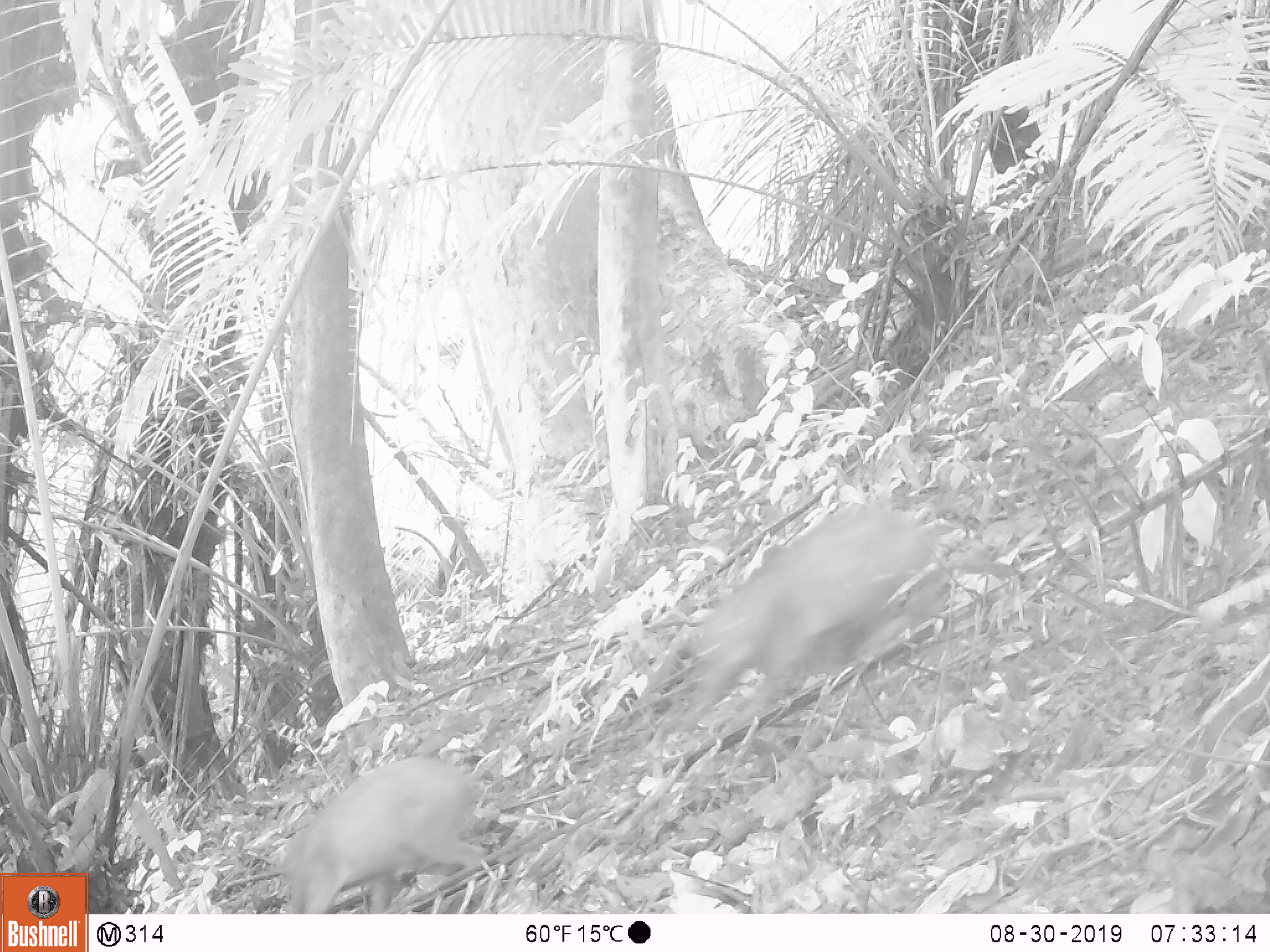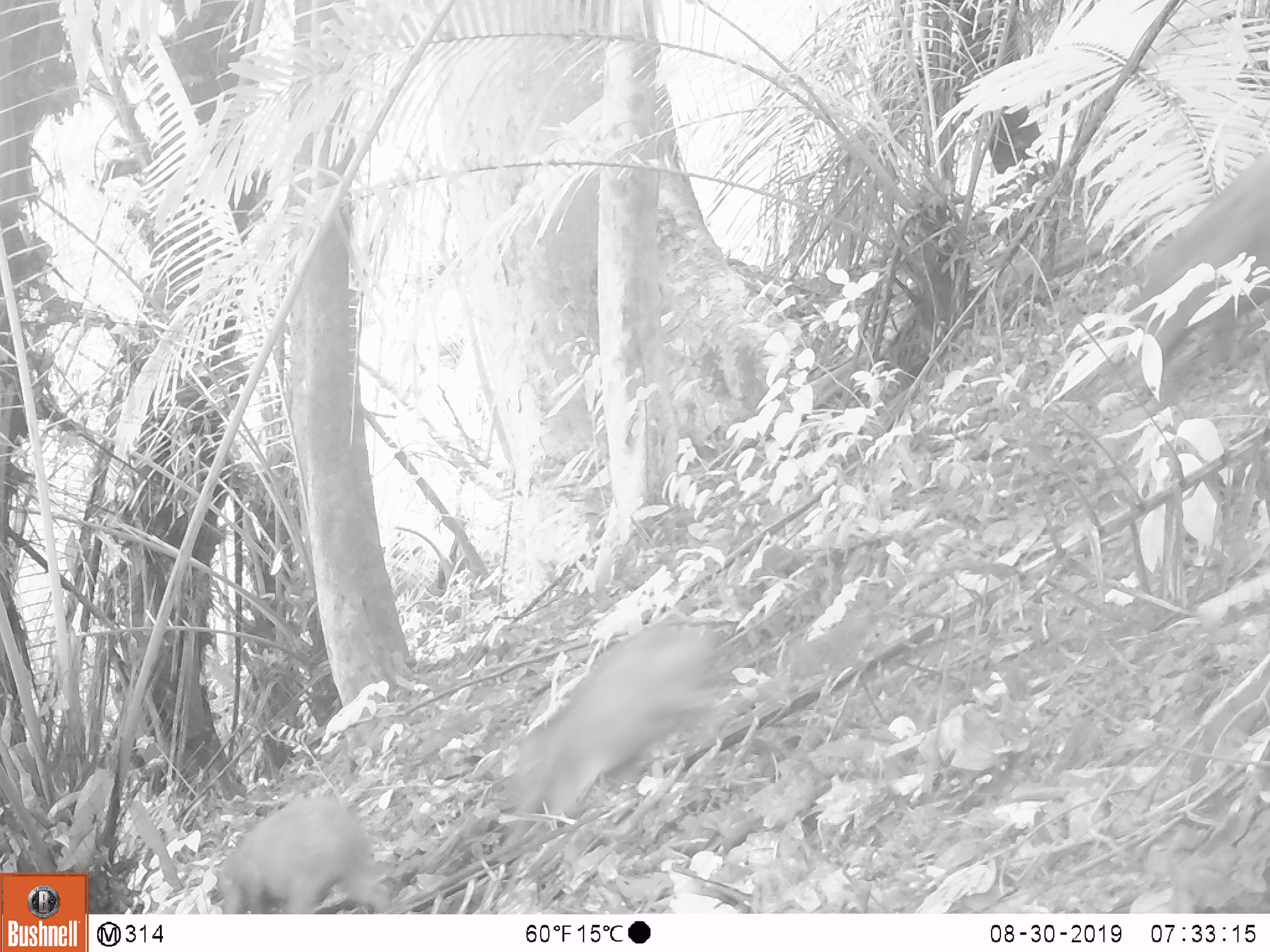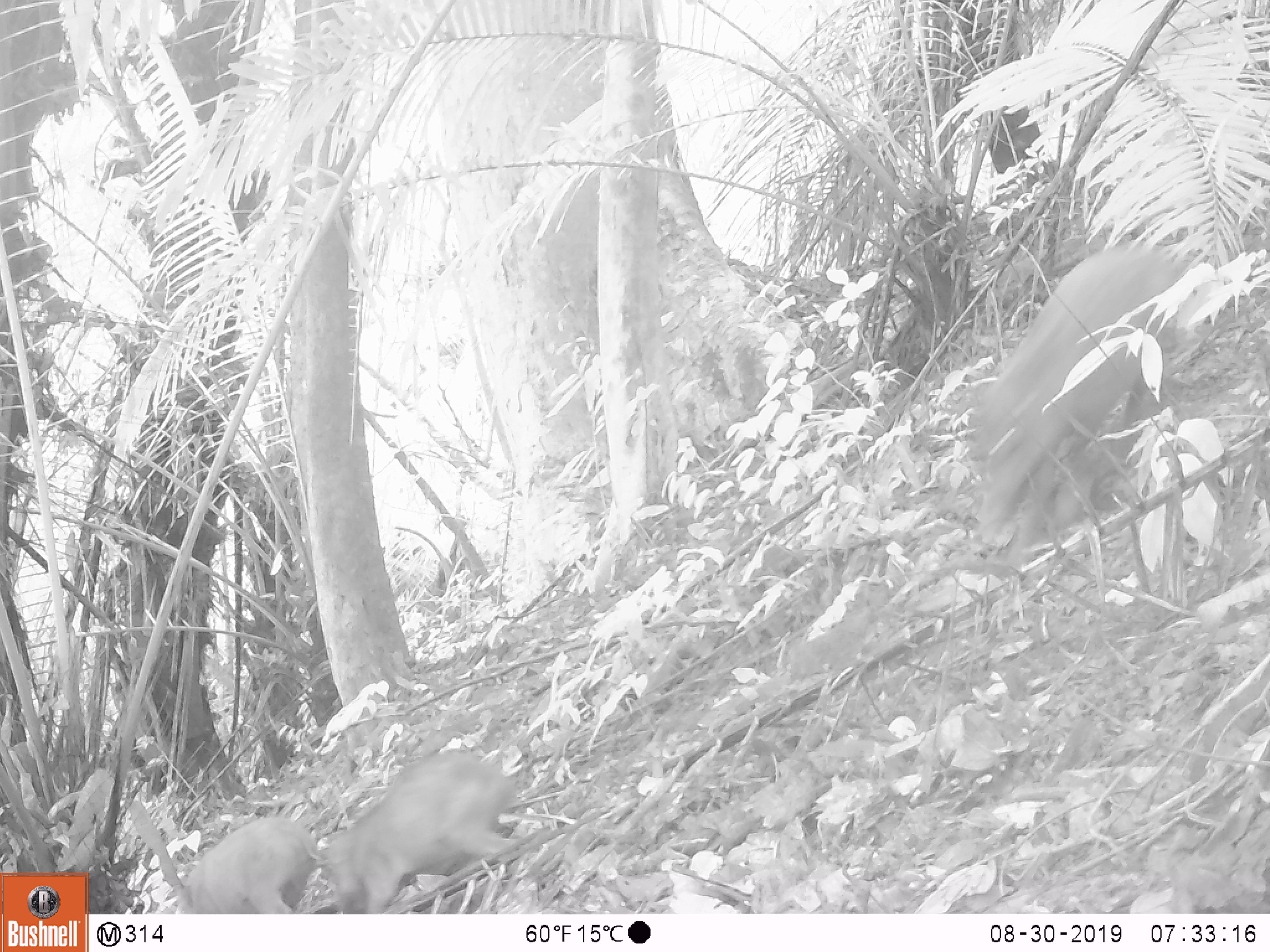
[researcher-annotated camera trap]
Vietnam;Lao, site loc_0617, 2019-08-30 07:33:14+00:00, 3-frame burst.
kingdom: Animalia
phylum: Chordata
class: Mammalia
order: Artiodactyla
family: Suidae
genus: Sus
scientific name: Sus scrofa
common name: eurasian wild pig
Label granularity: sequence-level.